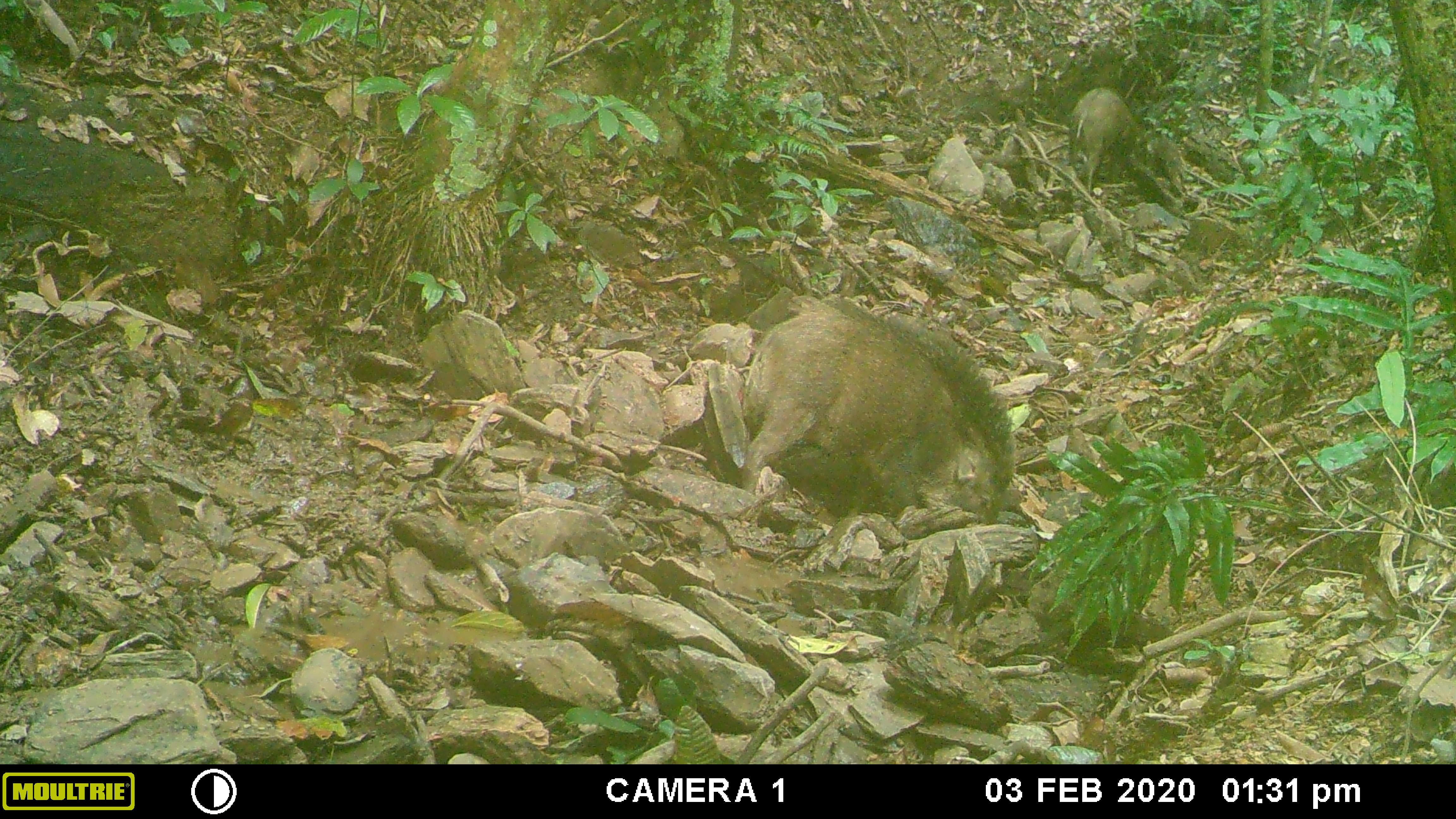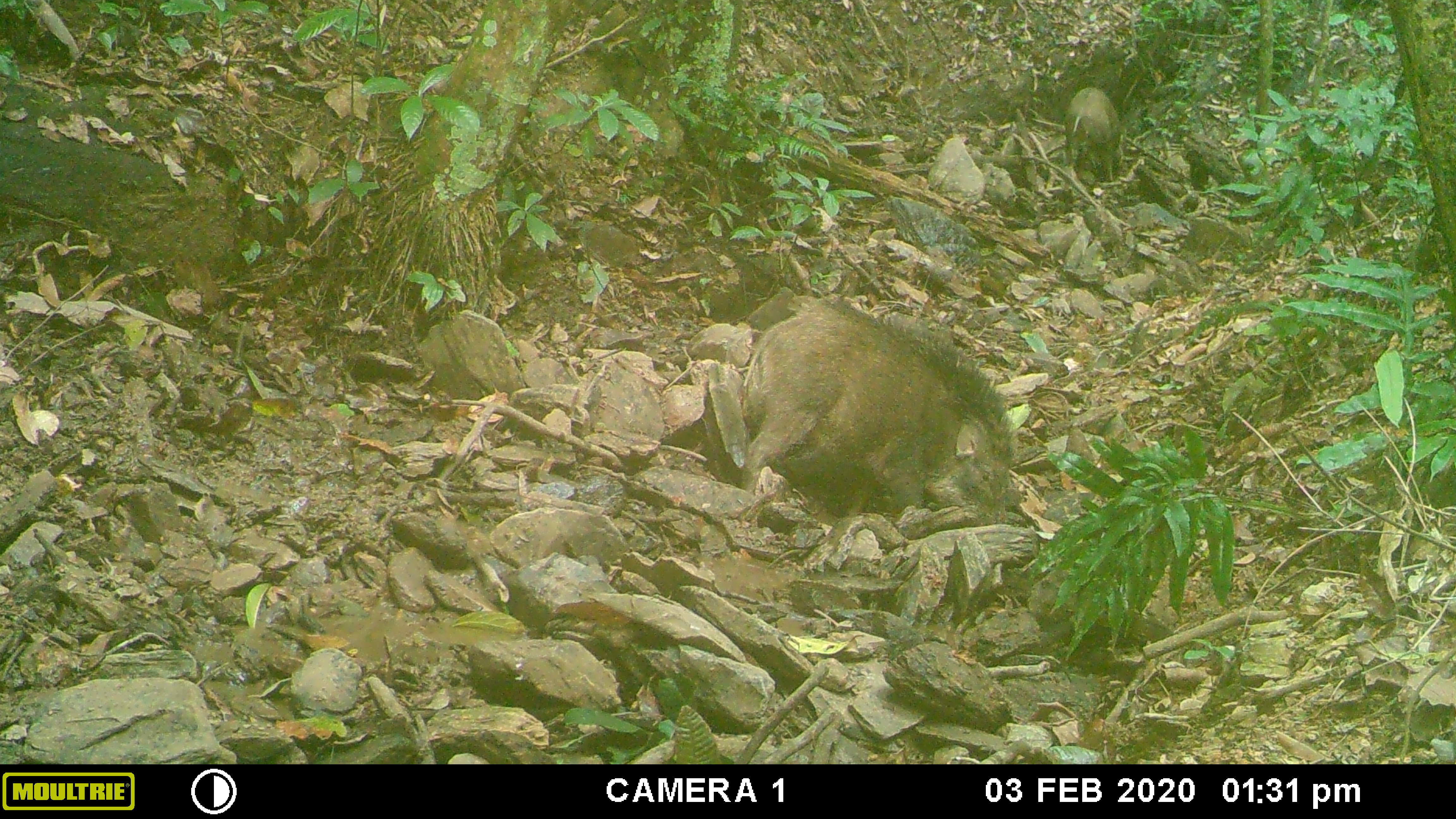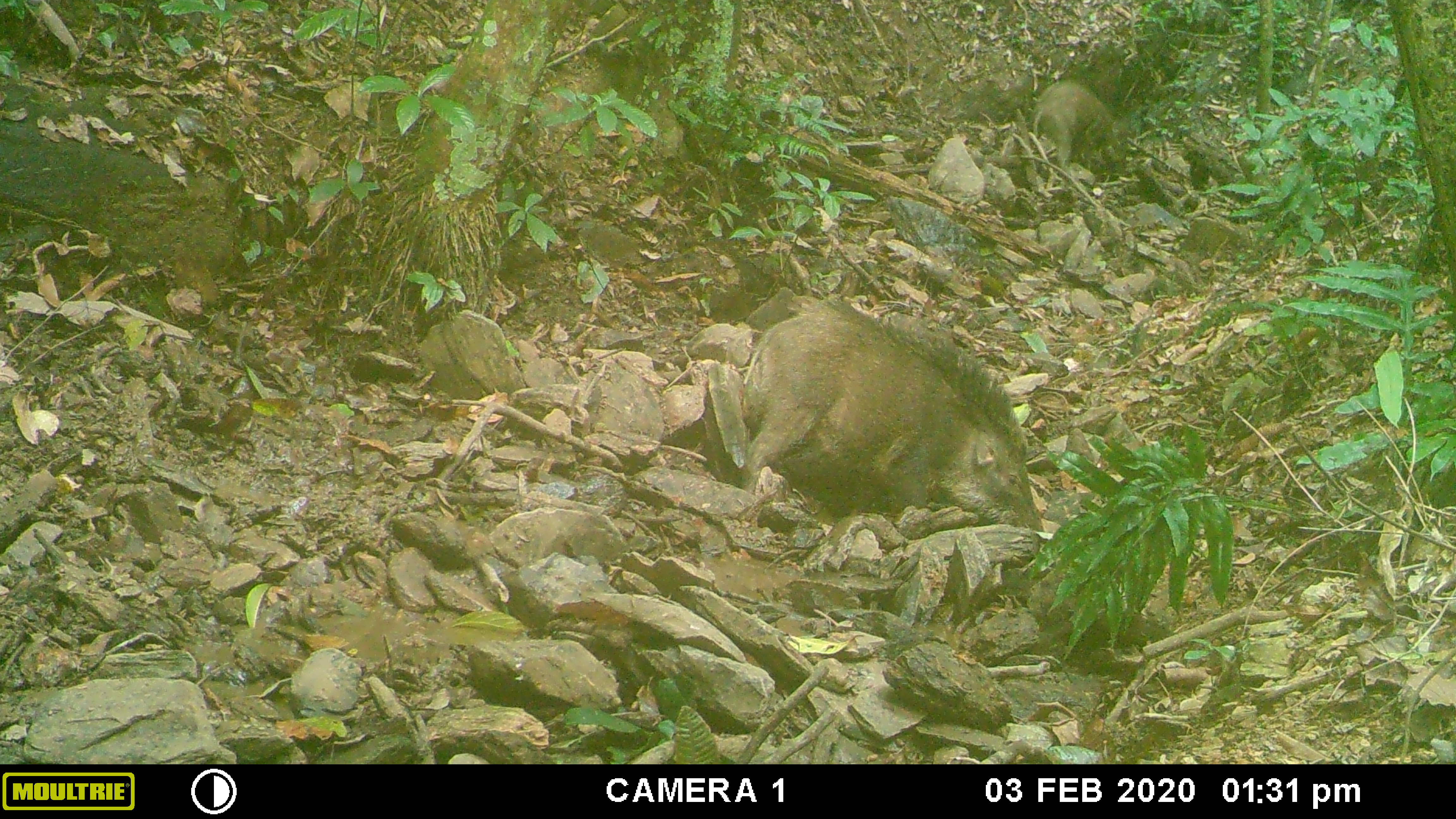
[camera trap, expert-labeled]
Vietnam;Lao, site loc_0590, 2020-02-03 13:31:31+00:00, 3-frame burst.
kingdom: Animalia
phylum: Chordata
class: Mammalia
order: Artiodactyla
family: Suidae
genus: Sus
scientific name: Sus scrofa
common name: eurasian wild pig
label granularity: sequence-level